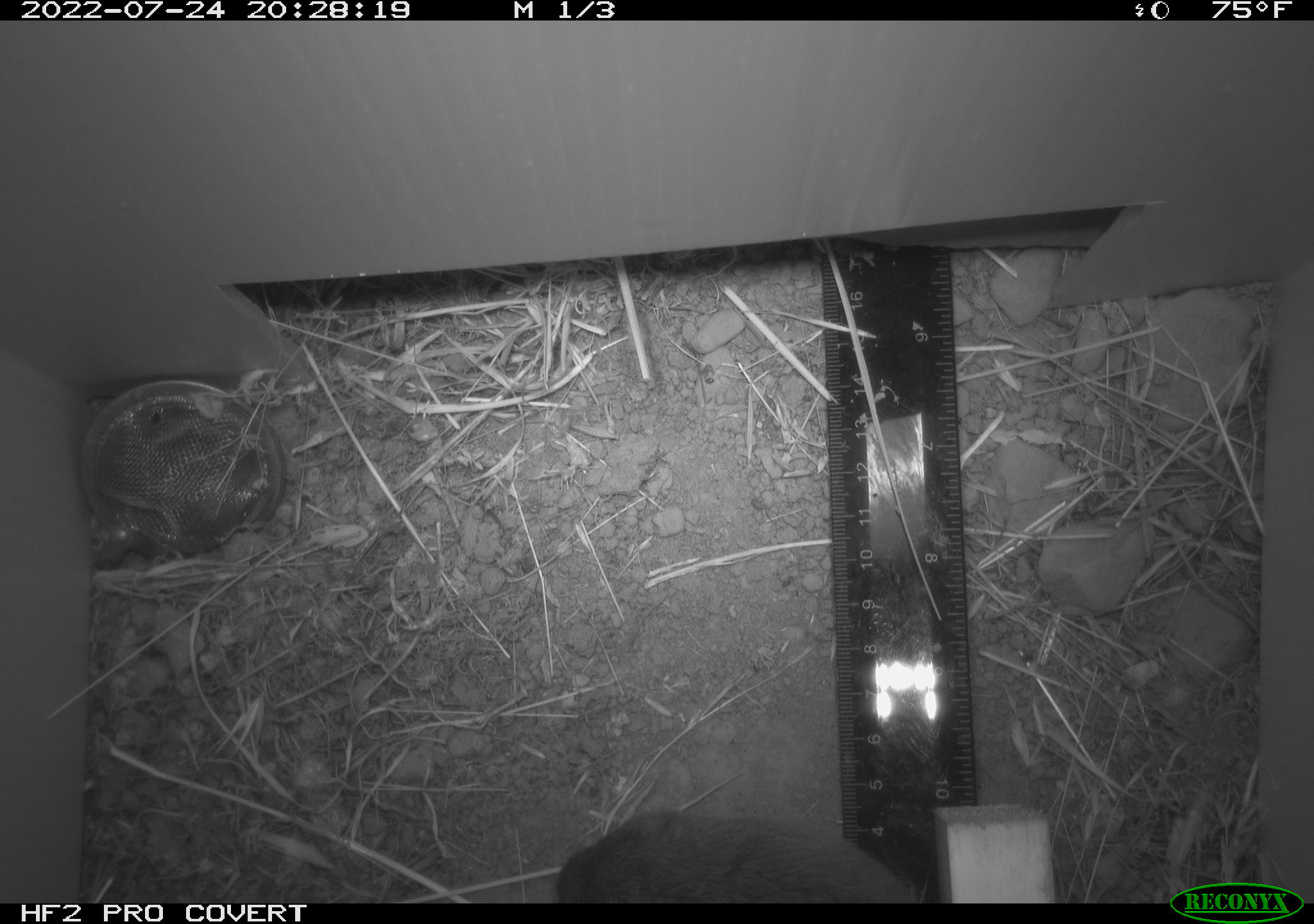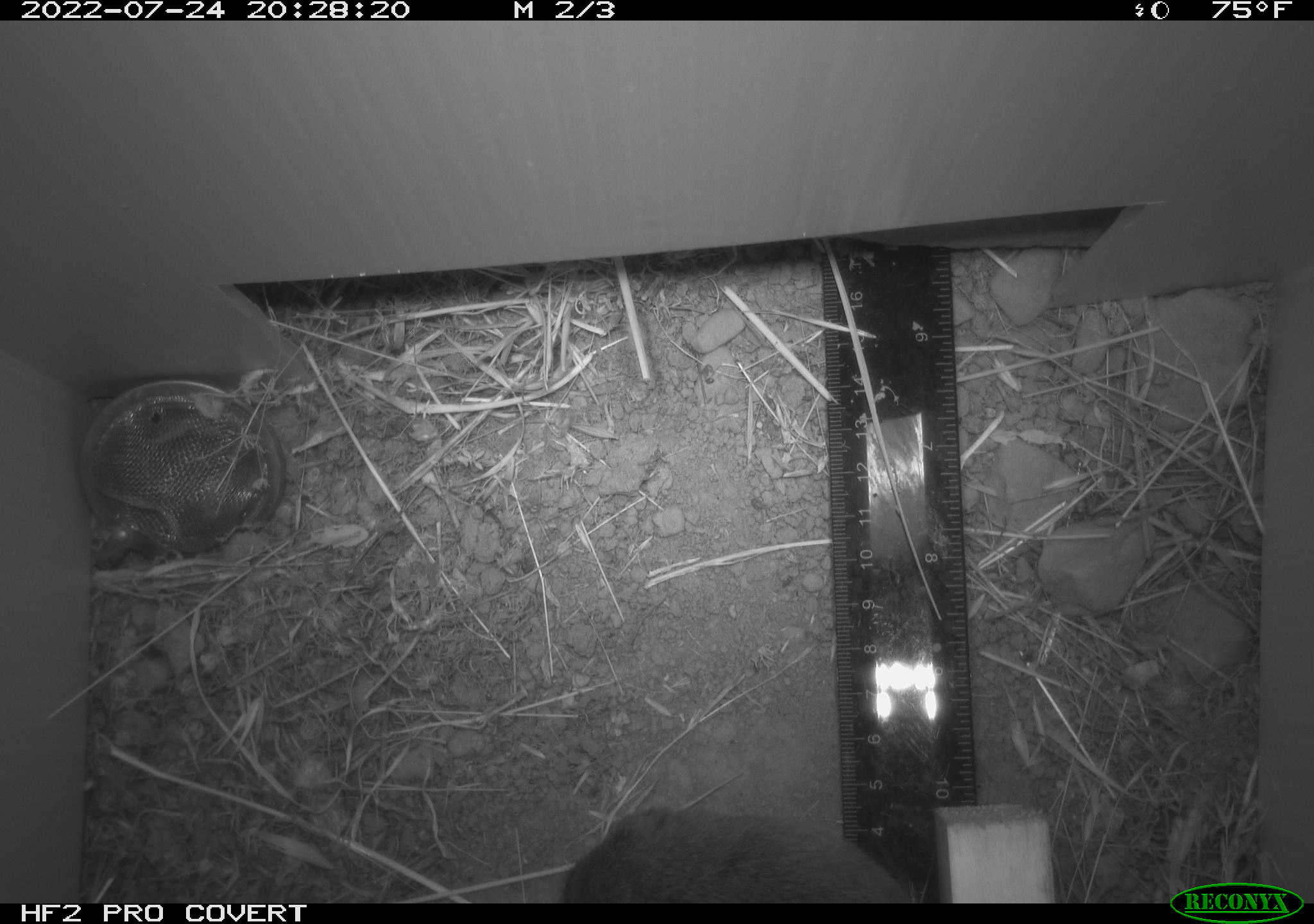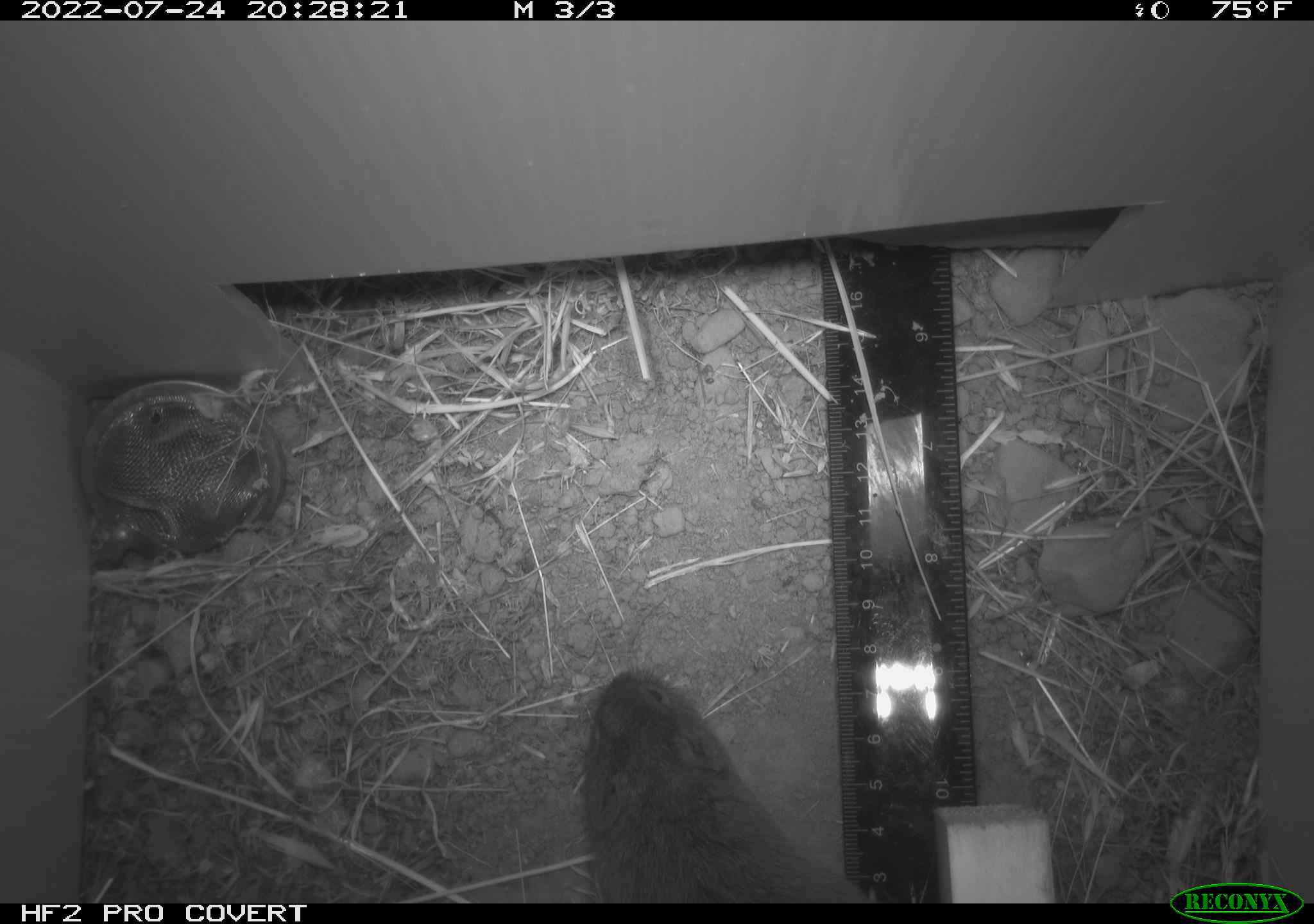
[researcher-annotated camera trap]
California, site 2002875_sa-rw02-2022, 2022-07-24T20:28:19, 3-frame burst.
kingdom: Animalia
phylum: Chordata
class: Mammalia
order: Rodentia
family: Cricetidae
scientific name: Arvicolinae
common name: voles, lemmings, and muskrats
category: arvicolinae subfamily